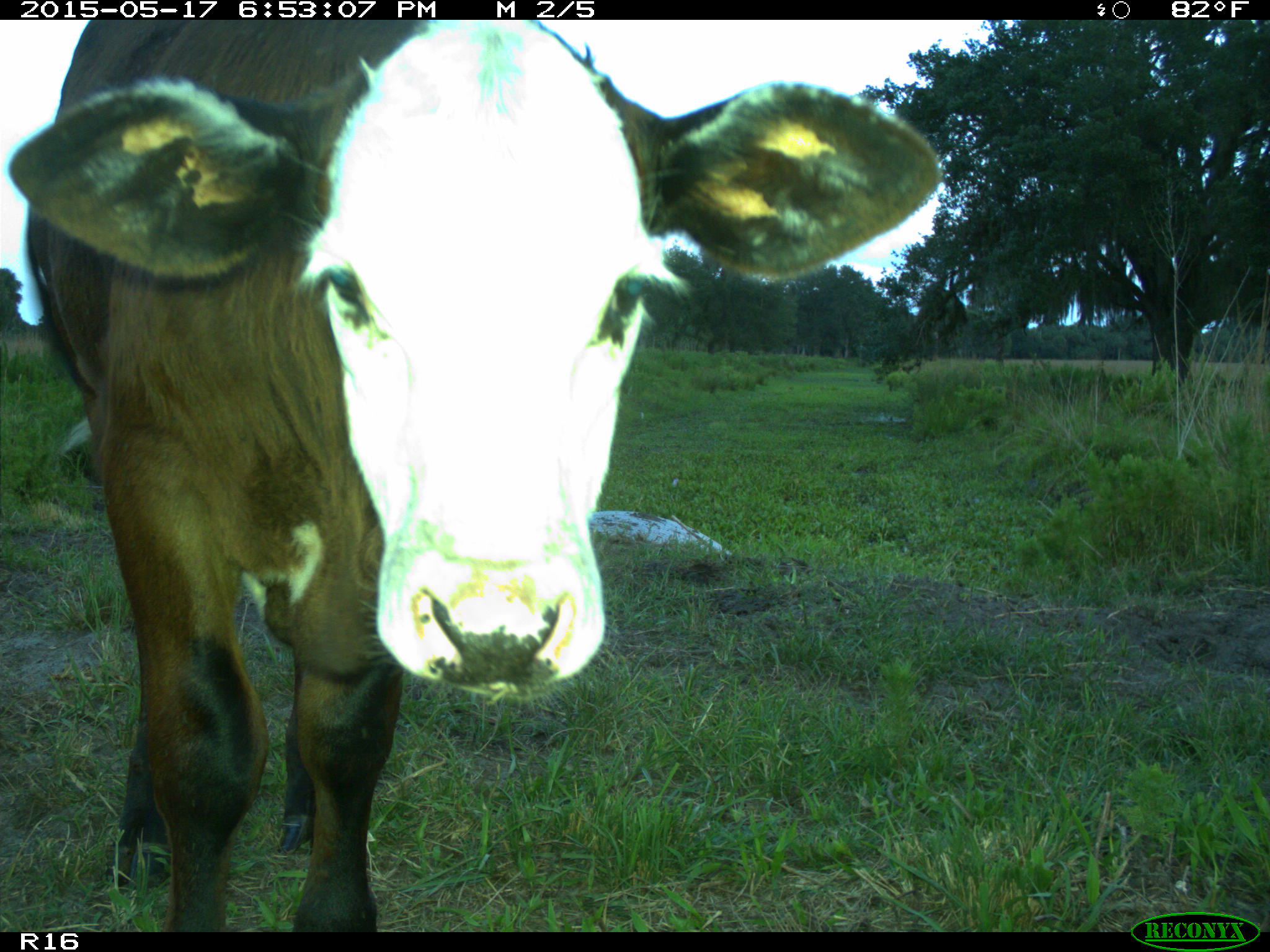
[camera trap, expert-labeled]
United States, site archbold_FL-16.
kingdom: Animalia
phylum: Chordata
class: Mammalia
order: Artiodactyla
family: Bovidae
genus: Bos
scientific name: Bos taurus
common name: domestic cow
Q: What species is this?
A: Bos taurus (domestic cow).